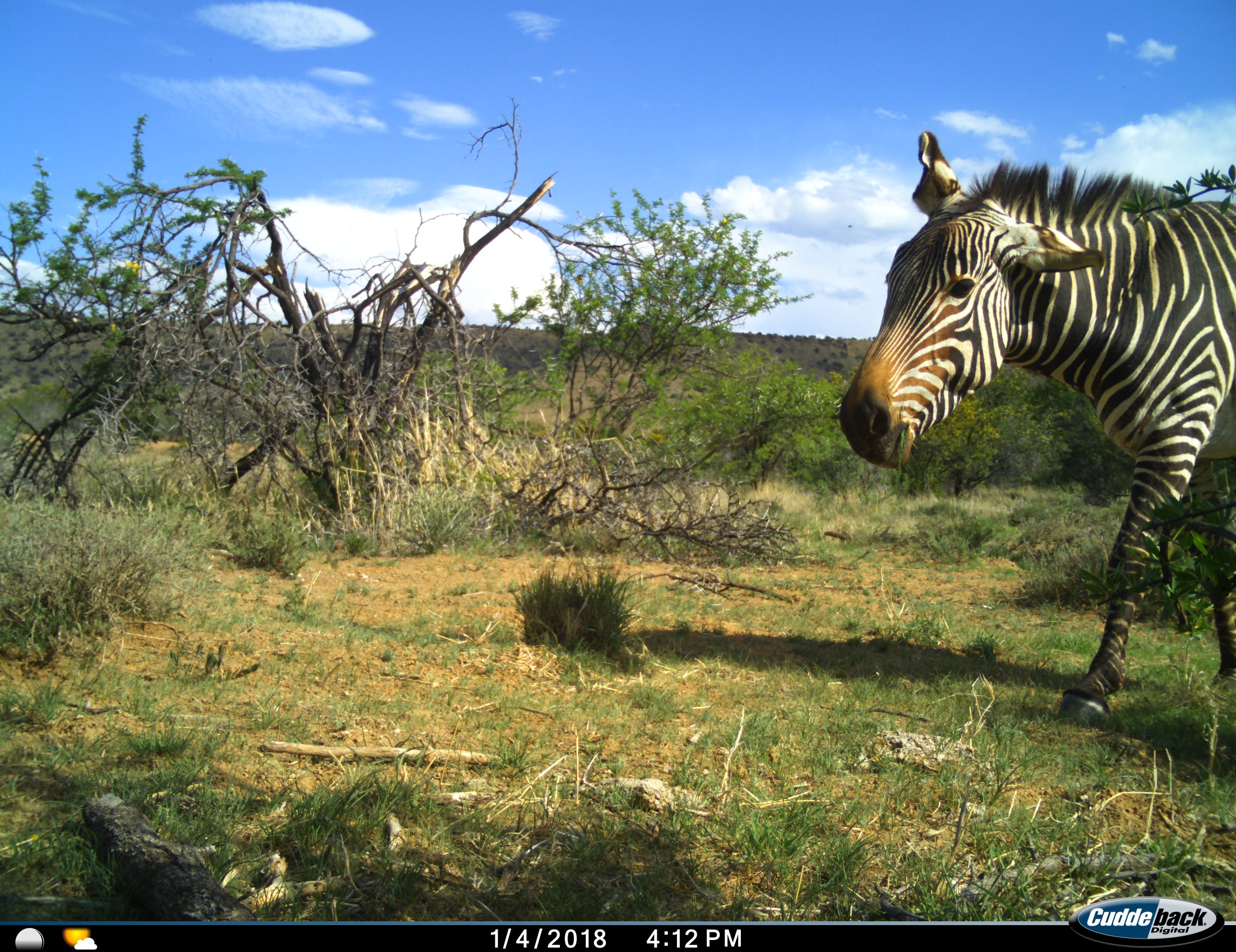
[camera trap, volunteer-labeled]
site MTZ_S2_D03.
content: unidentified animal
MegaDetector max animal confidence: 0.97